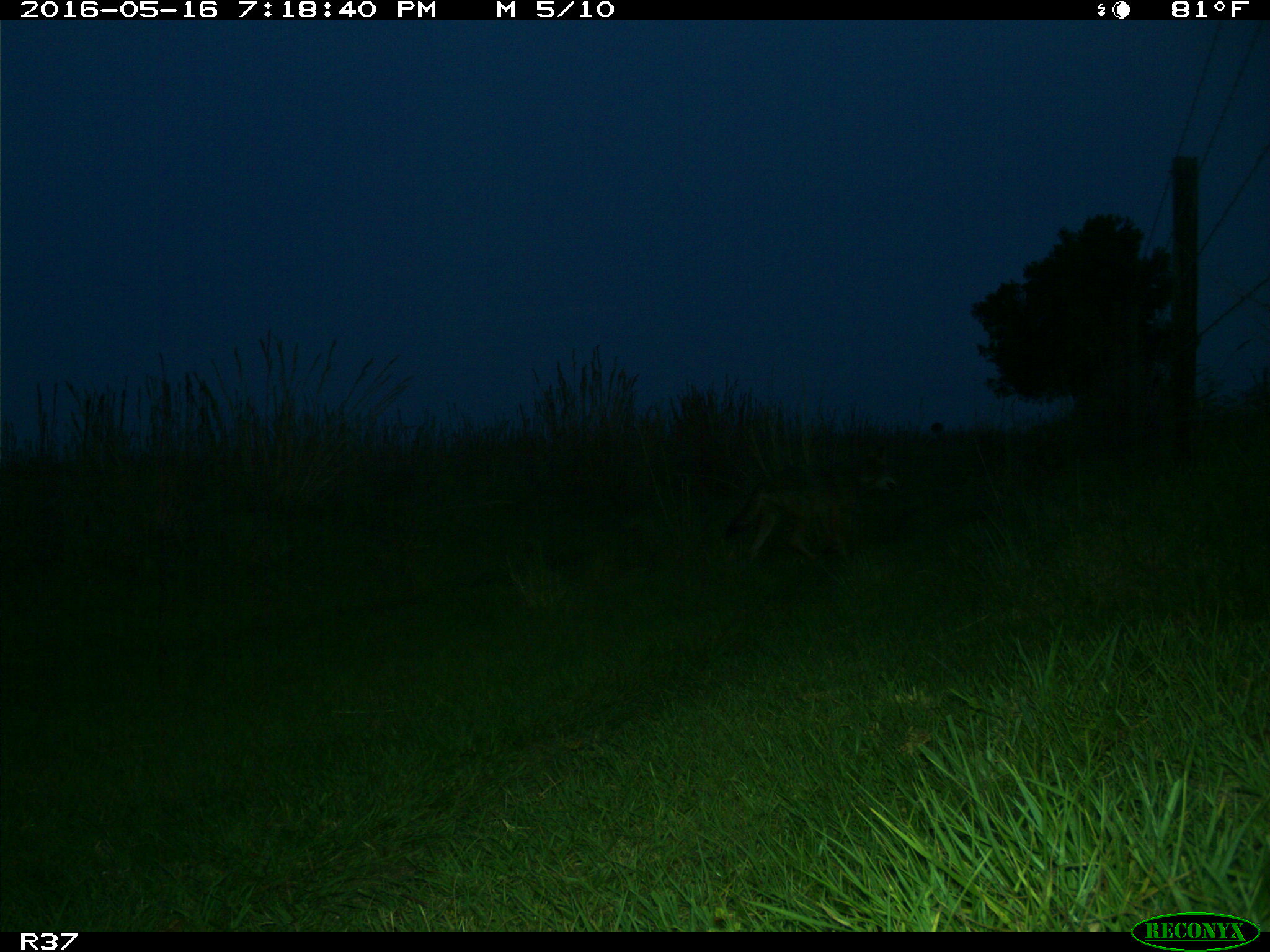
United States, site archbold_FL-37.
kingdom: Animalia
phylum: Chordata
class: Mammalia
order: Carnivora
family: Canidae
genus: Canis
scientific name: Canis latrans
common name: coyote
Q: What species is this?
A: Canis latrans (coyote).